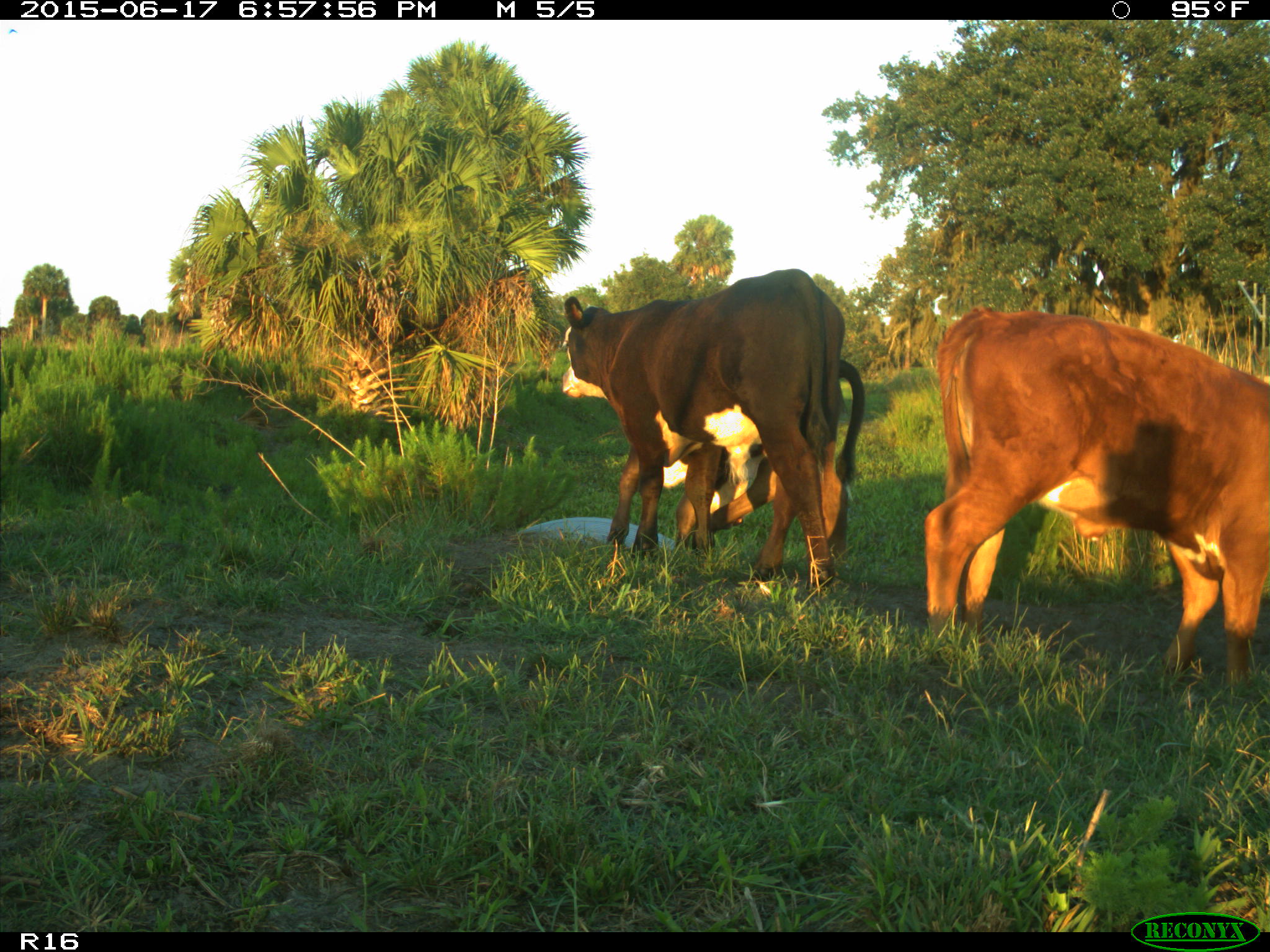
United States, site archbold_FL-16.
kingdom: Animalia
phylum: Chordata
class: Mammalia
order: Artiodactyla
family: Bovidae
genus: Bos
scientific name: Bos taurus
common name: domestic cow